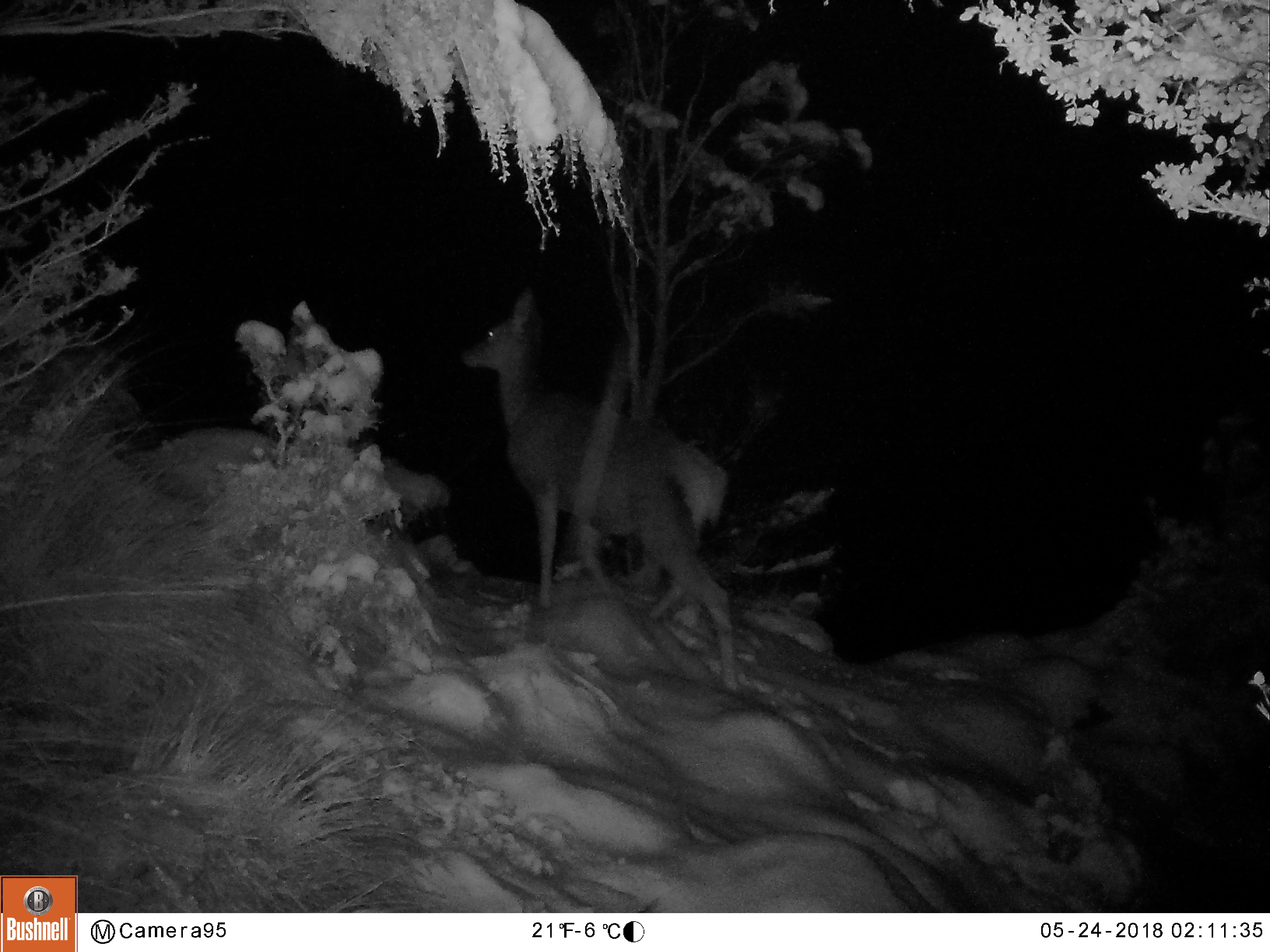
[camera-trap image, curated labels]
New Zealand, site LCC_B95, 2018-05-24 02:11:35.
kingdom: Animalia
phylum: Chordata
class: Mammalia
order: Artiodactyla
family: Cervidae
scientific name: Cervidae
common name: deer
Deer (Cervidae).